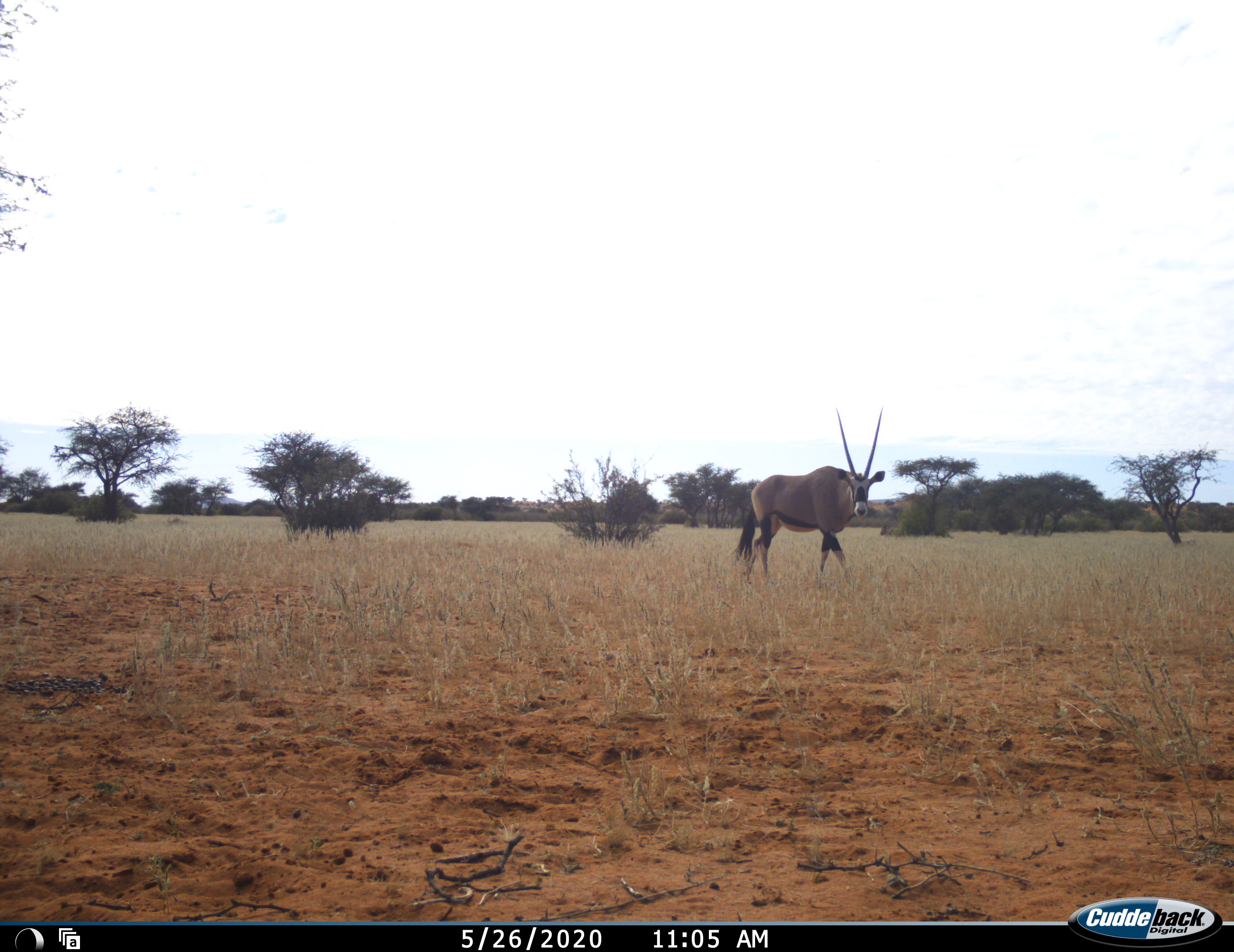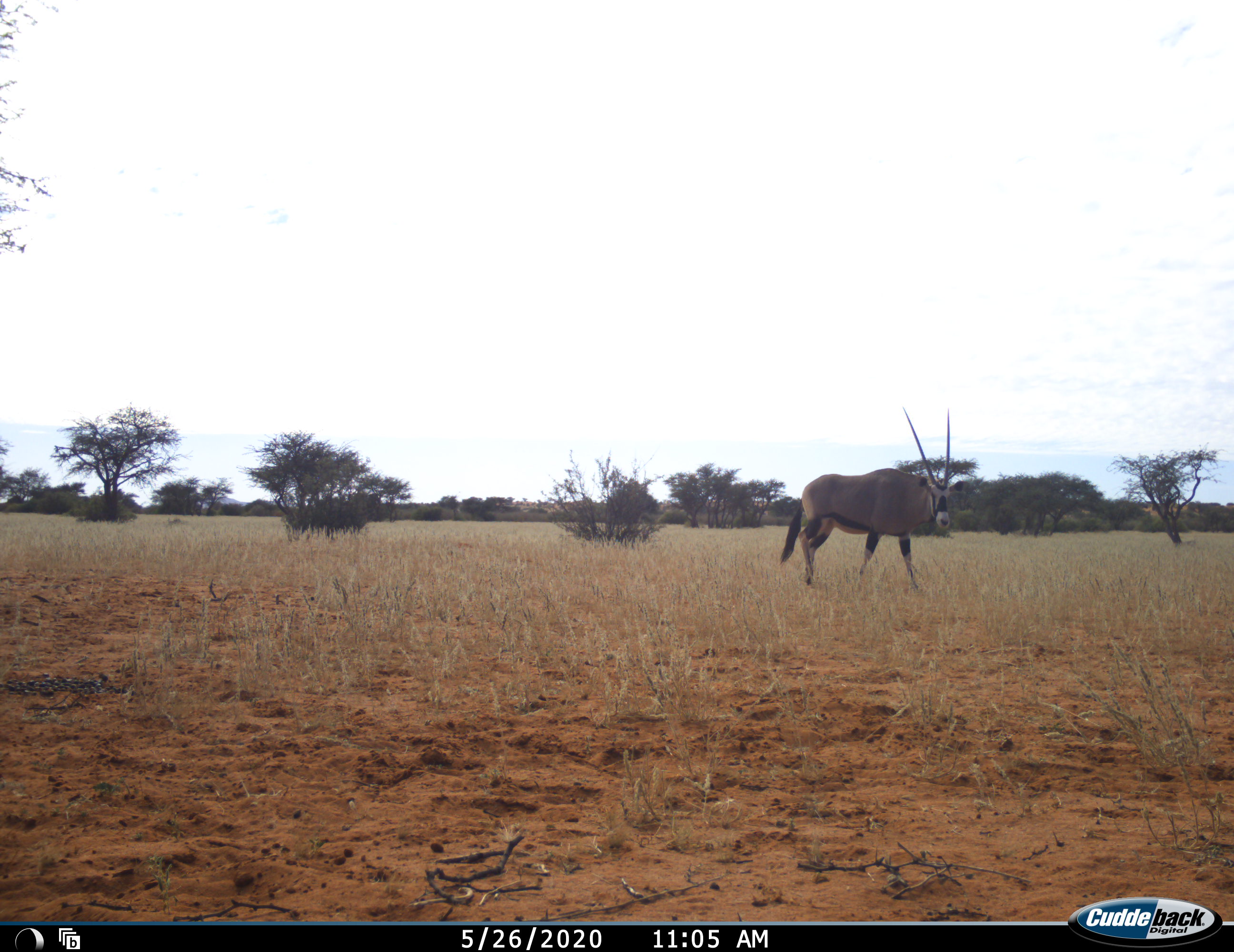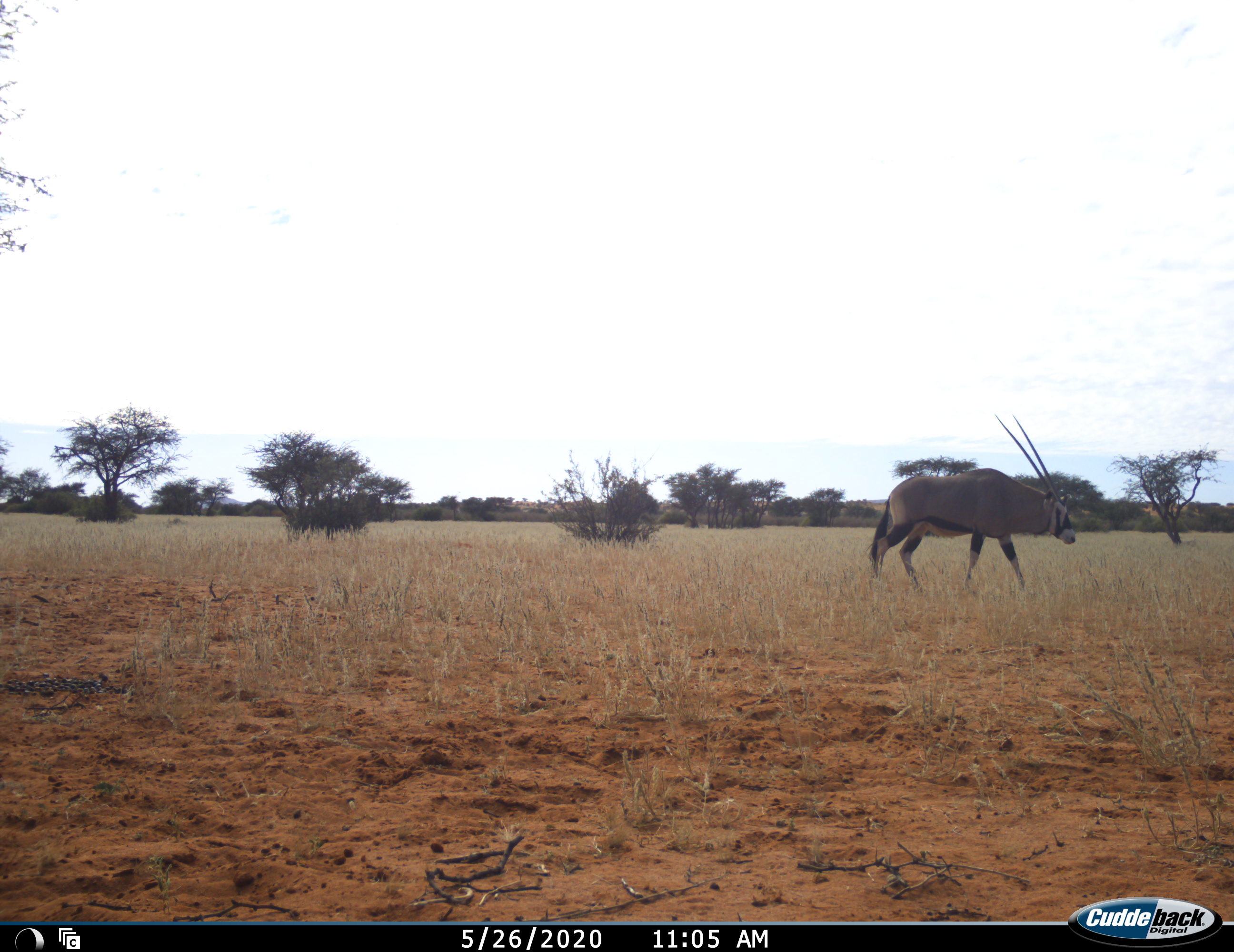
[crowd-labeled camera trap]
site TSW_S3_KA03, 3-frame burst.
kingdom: Animalia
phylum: Chordata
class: Mammalia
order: Artiodactyla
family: Bovidae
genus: Oryx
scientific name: Oryx gazella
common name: gemsbok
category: oryx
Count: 1.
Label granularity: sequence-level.